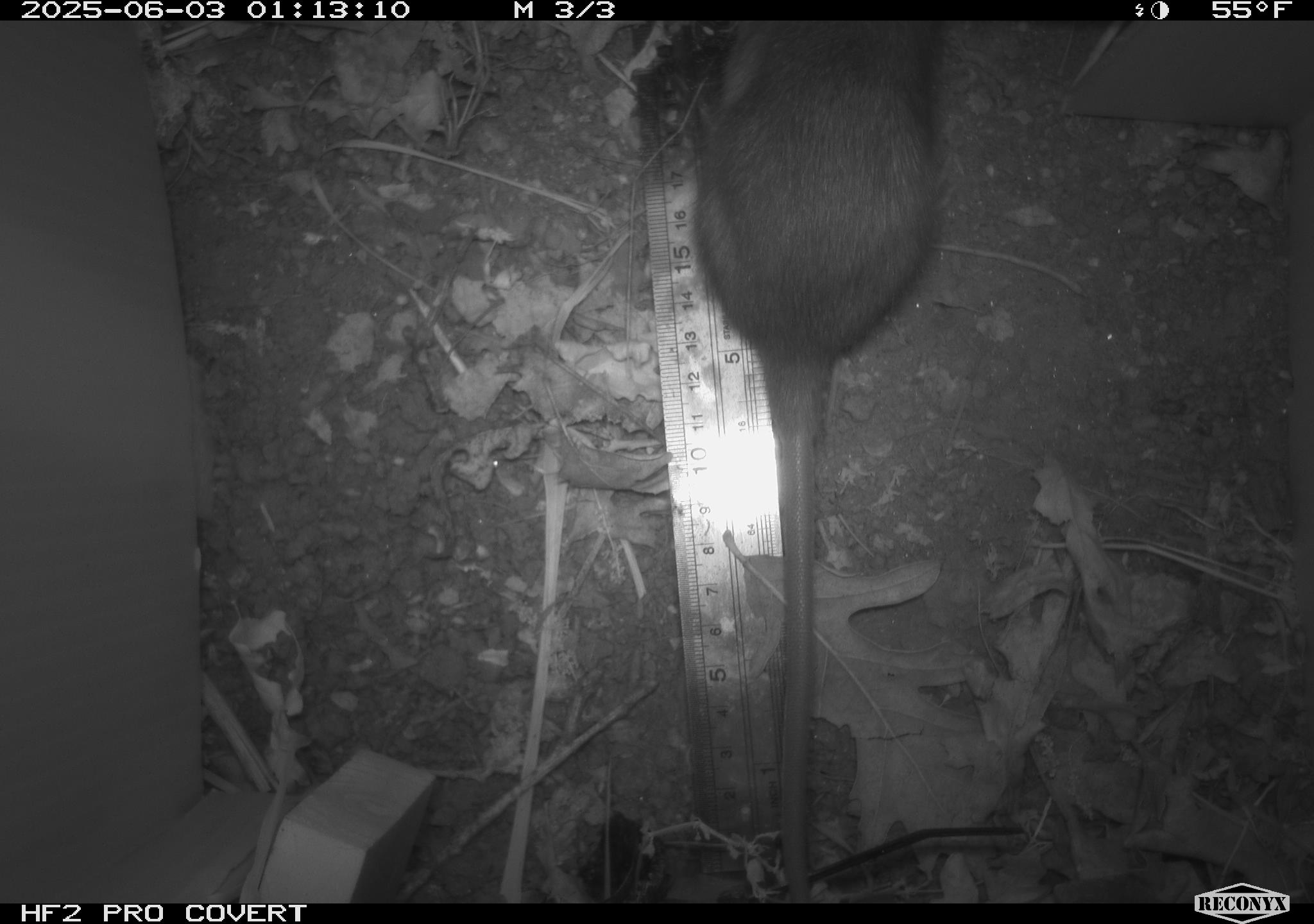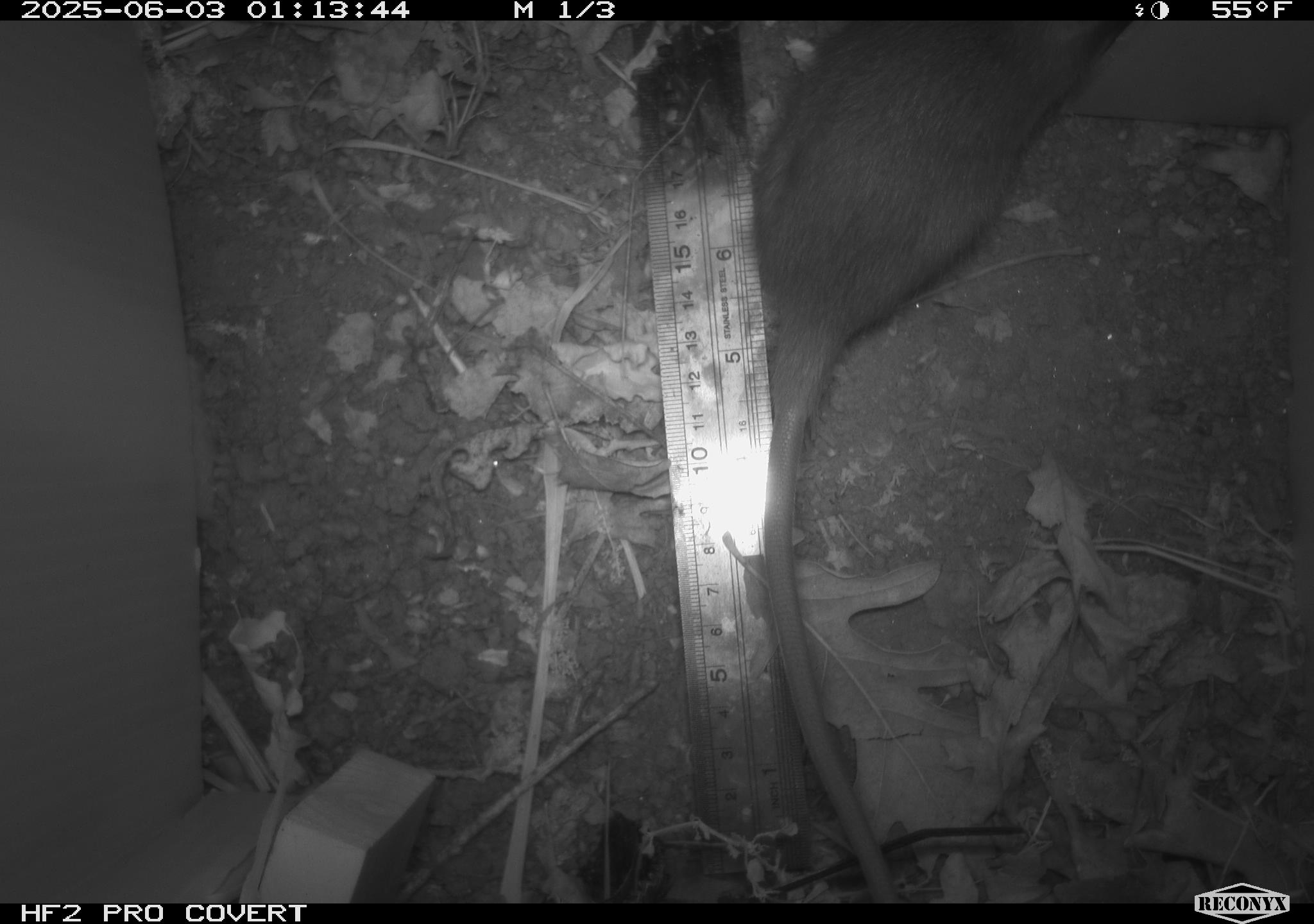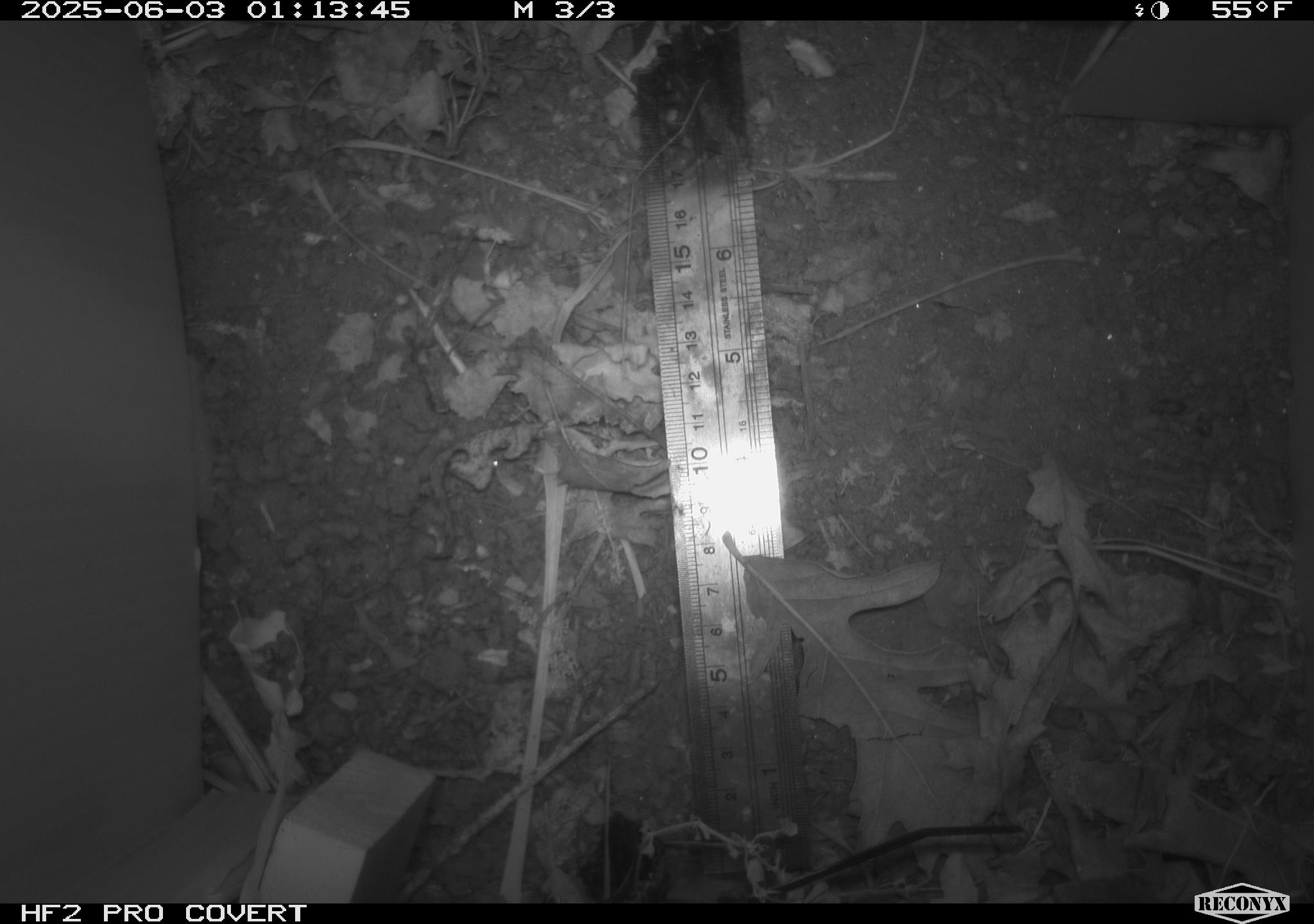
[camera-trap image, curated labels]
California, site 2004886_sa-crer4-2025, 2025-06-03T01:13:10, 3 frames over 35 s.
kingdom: Animalia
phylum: Chordata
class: Mammalia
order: Rodentia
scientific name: Rodentia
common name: rodent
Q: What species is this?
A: Rodent (Rodentia).